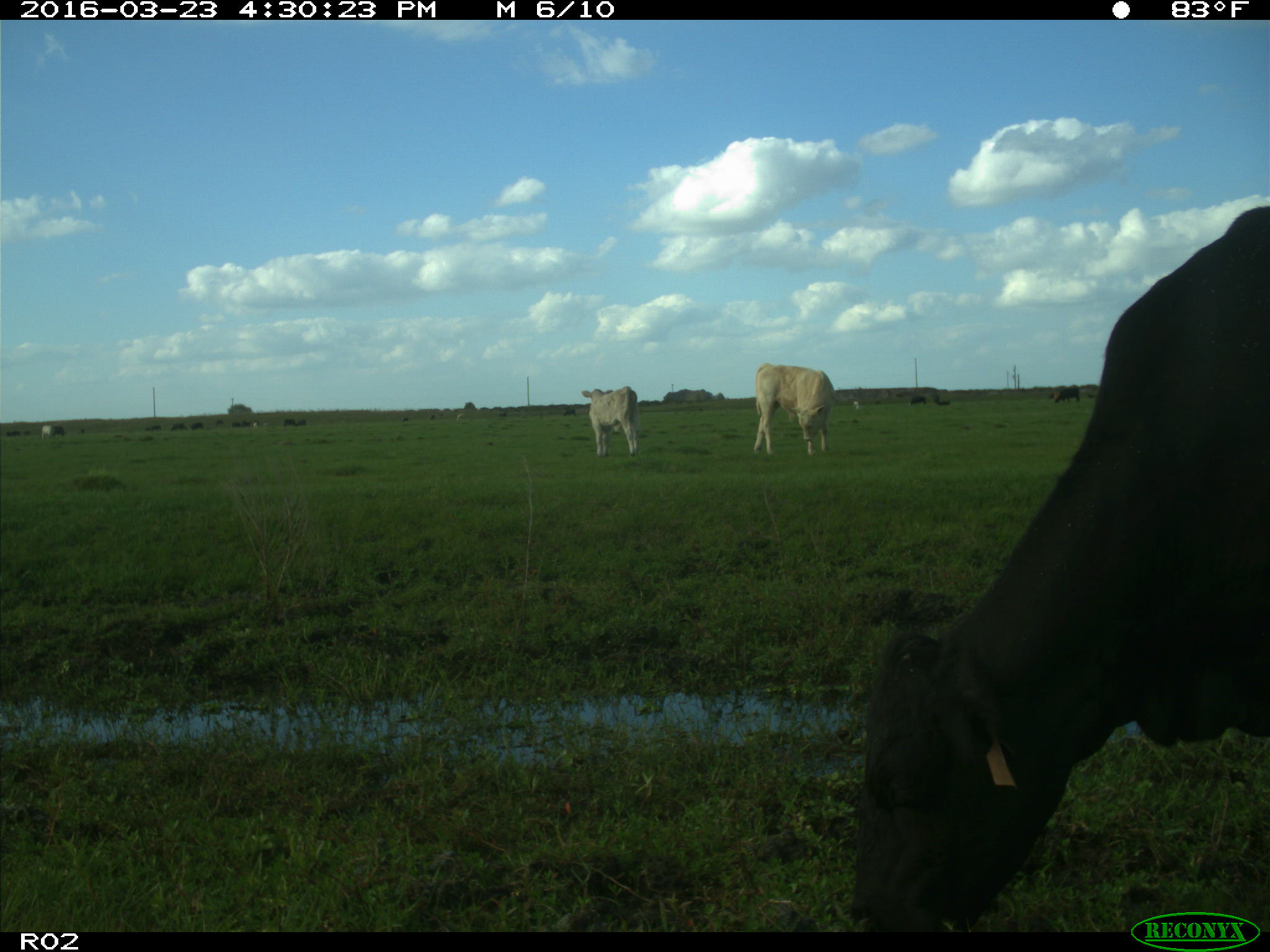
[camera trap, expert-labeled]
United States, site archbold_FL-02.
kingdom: Animalia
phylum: Chordata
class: Mammalia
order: Artiodactyla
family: Bovidae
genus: Bos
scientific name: Bos taurus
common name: domestic cow